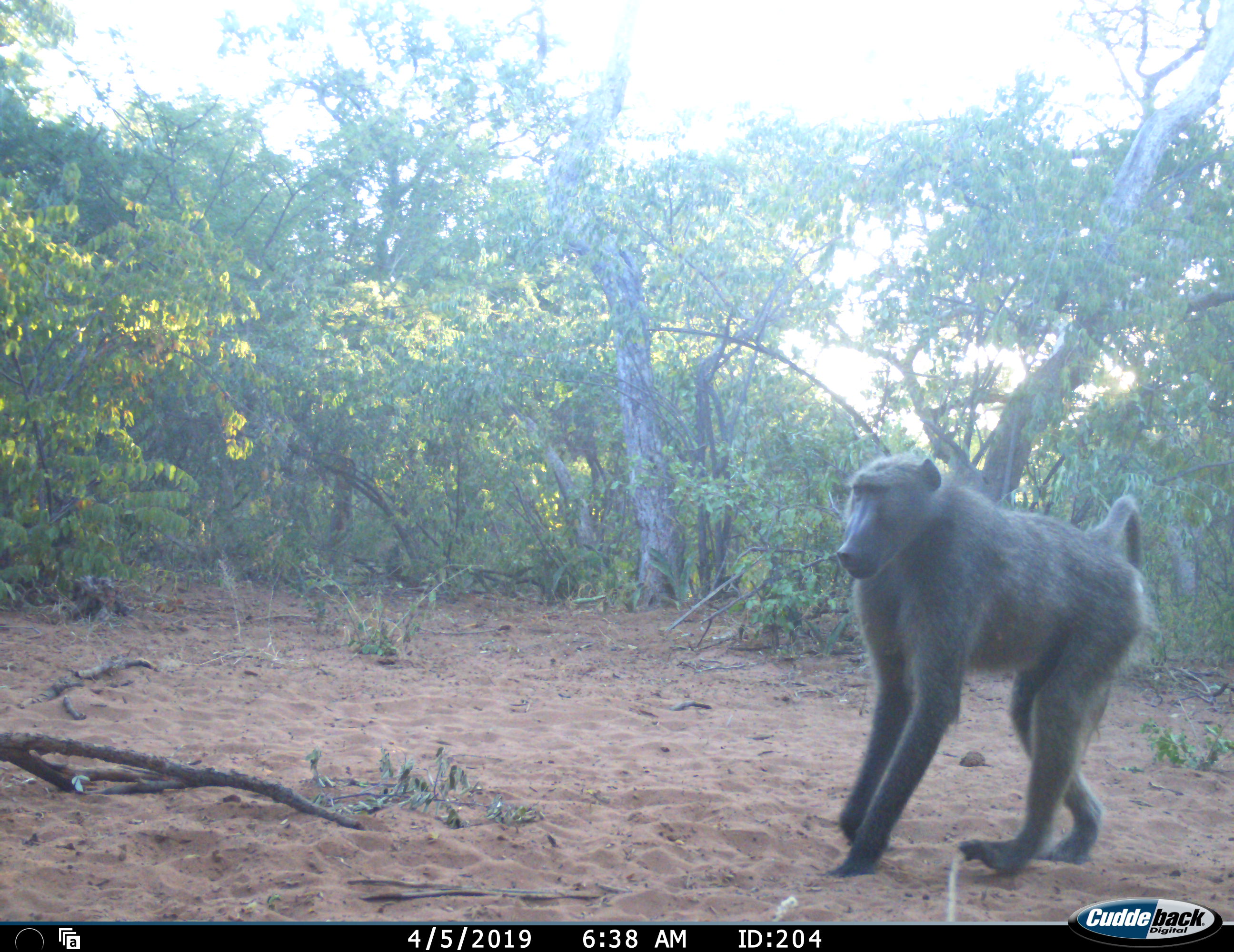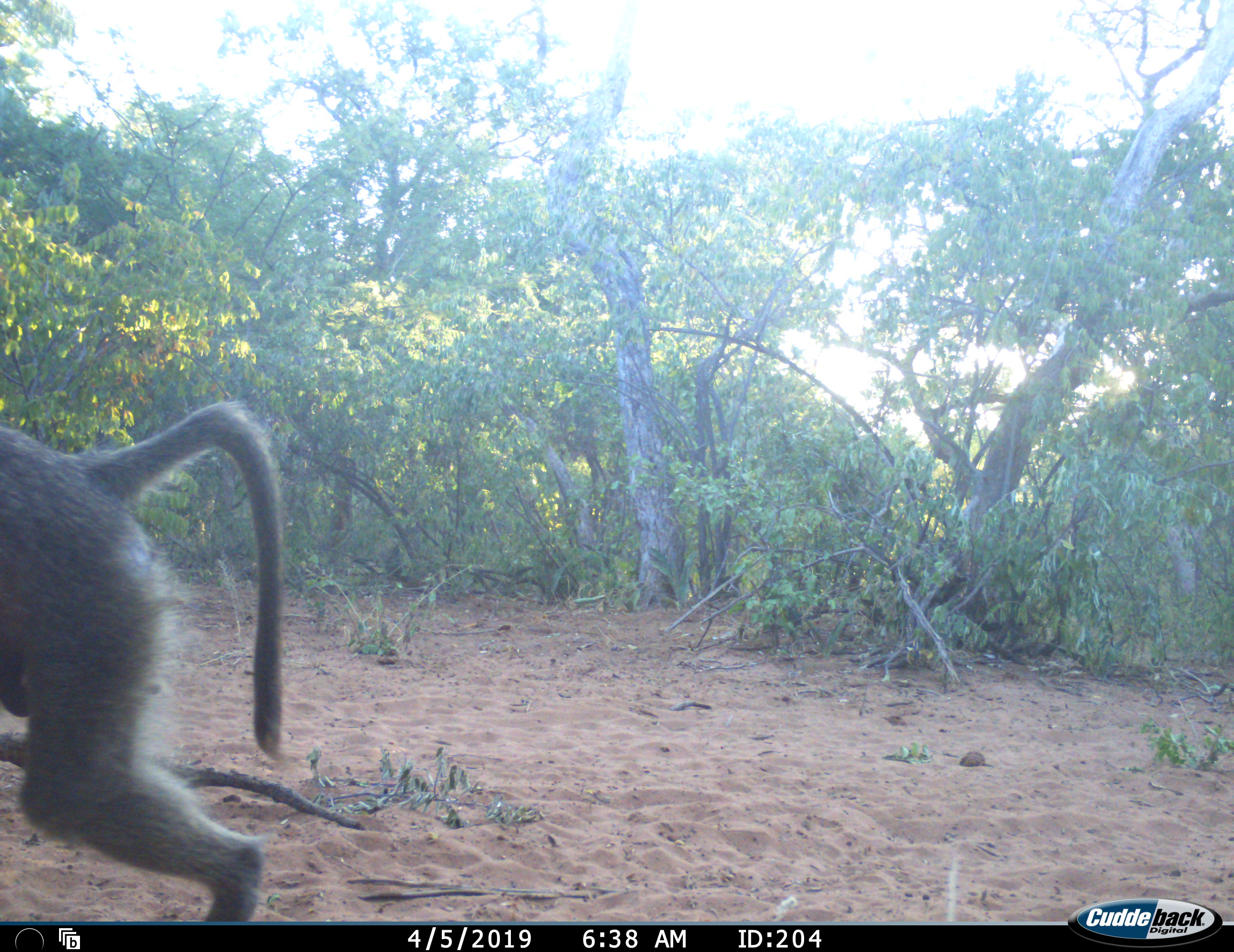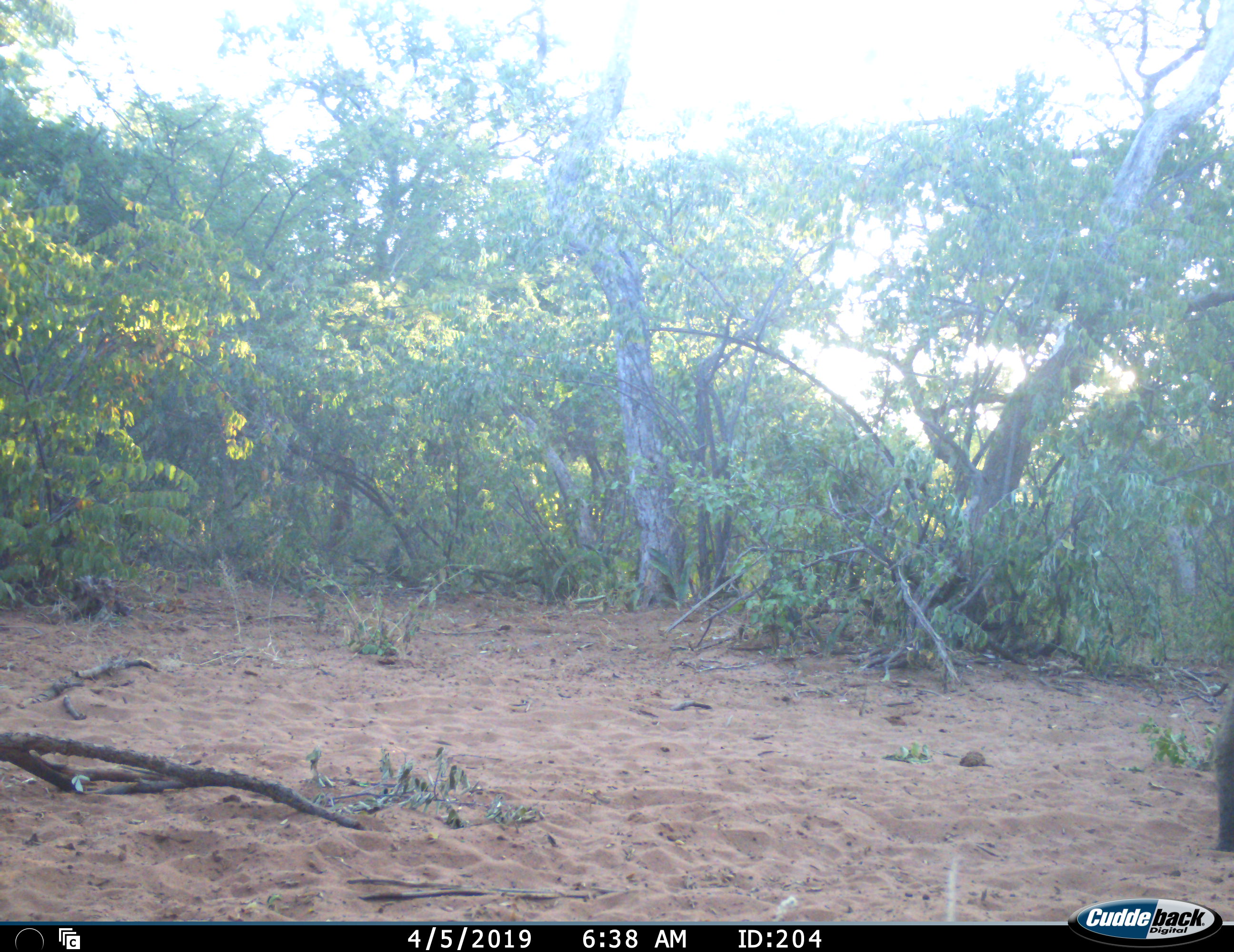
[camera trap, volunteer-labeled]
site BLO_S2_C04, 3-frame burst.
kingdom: Animalia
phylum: Chordata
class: Mammalia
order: Primates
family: Cercopithecidae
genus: Papio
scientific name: Papio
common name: baboon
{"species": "baboon (Papio)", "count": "1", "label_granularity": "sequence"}